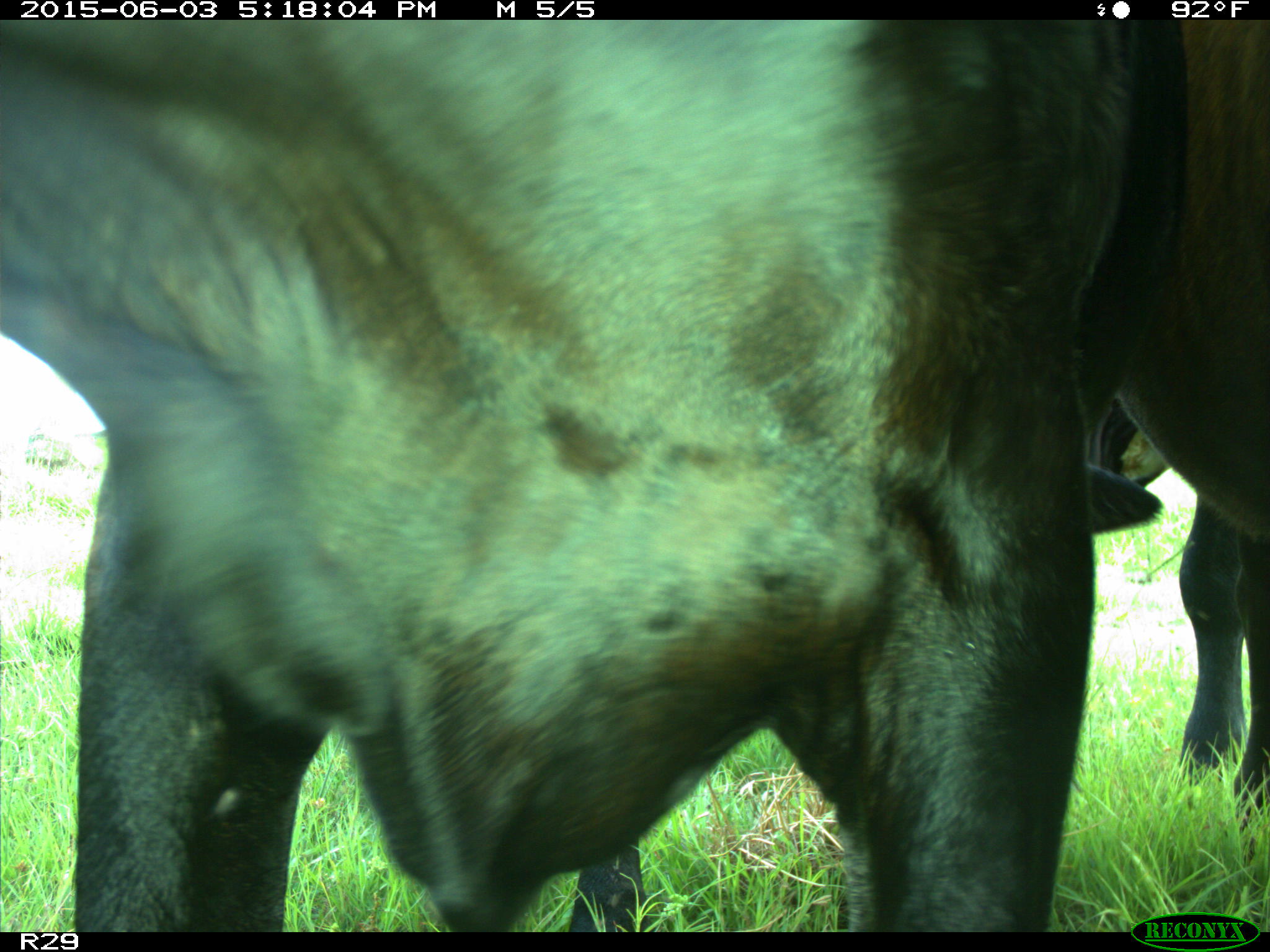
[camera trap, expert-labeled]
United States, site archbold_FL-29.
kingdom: Animalia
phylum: Chordata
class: Mammalia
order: Artiodactyla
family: Bovidae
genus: Bos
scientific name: Bos taurus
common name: domestic cow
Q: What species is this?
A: Bos taurus (domestic cow).